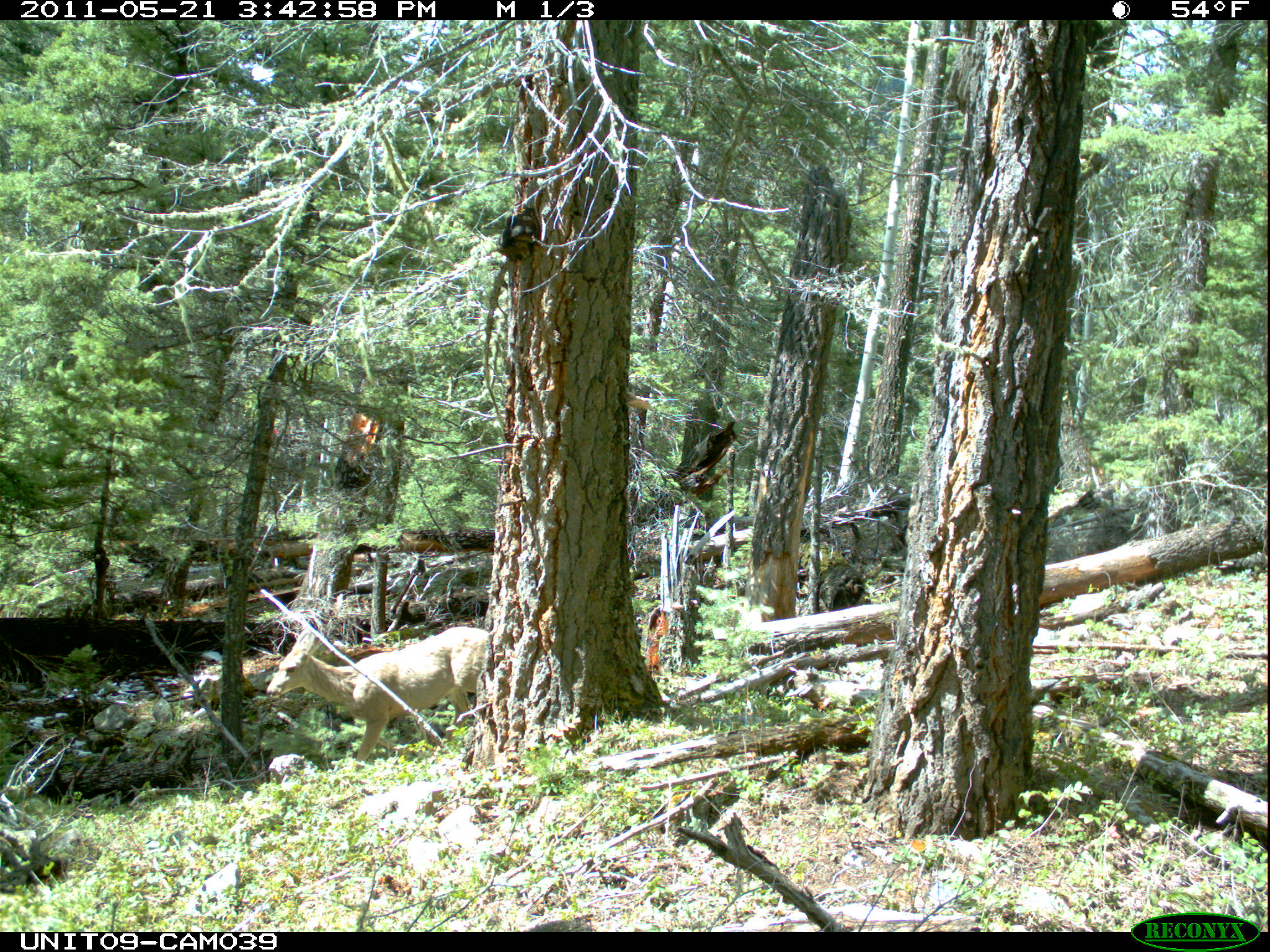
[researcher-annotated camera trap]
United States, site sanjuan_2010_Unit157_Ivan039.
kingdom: Animalia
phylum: Chordata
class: Mammalia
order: Artiodactyla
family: Cervidae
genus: Odocoileus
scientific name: Odocoileus hemionus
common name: mule deer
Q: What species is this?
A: Odocoileus hemionus (mule deer).